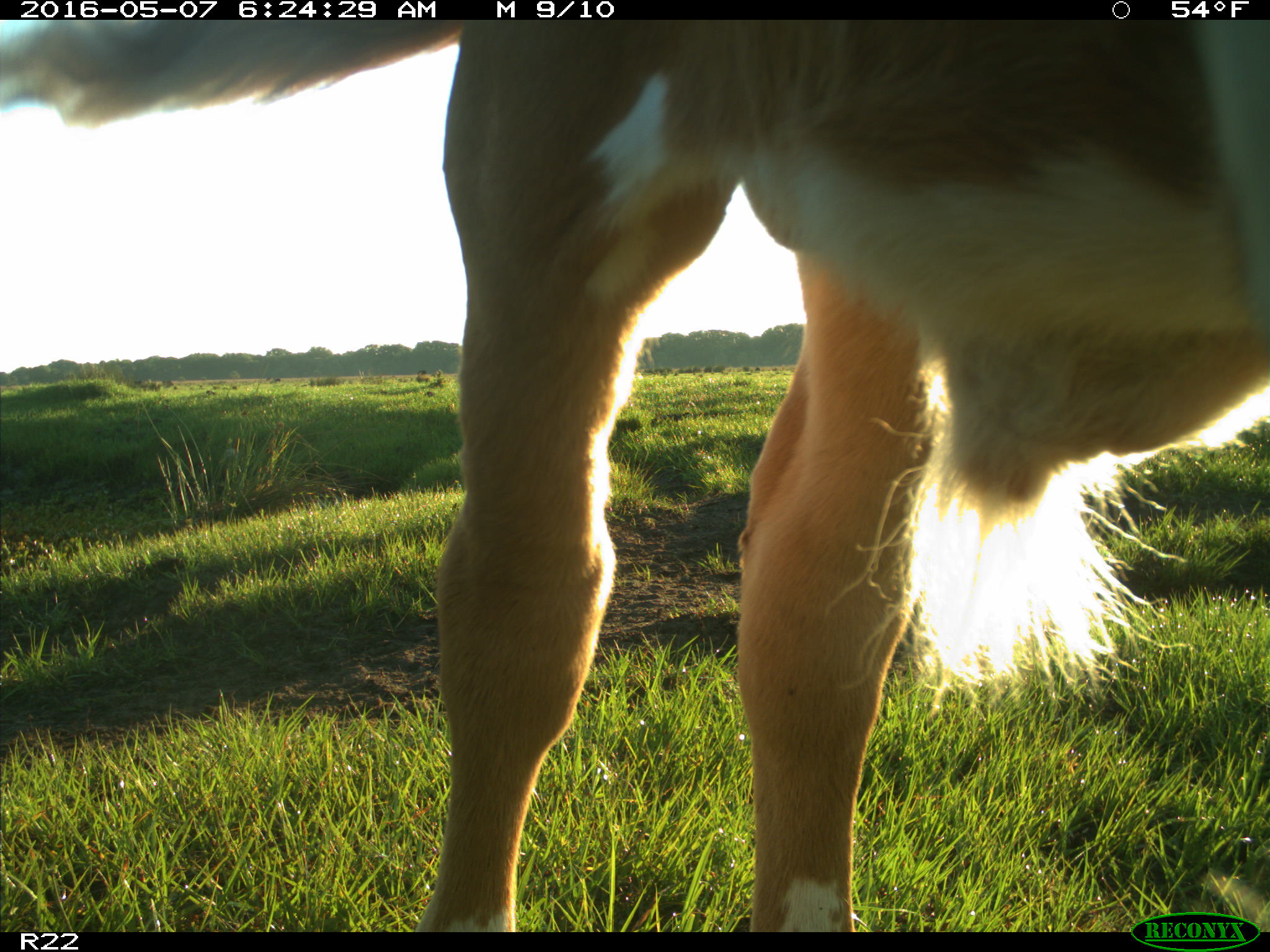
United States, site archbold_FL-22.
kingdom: Animalia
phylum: Chordata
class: Mammalia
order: Artiodactyla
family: Bovidae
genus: Bos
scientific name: Bos taurus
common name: domestic cow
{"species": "Bos taurus (domestic cow)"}